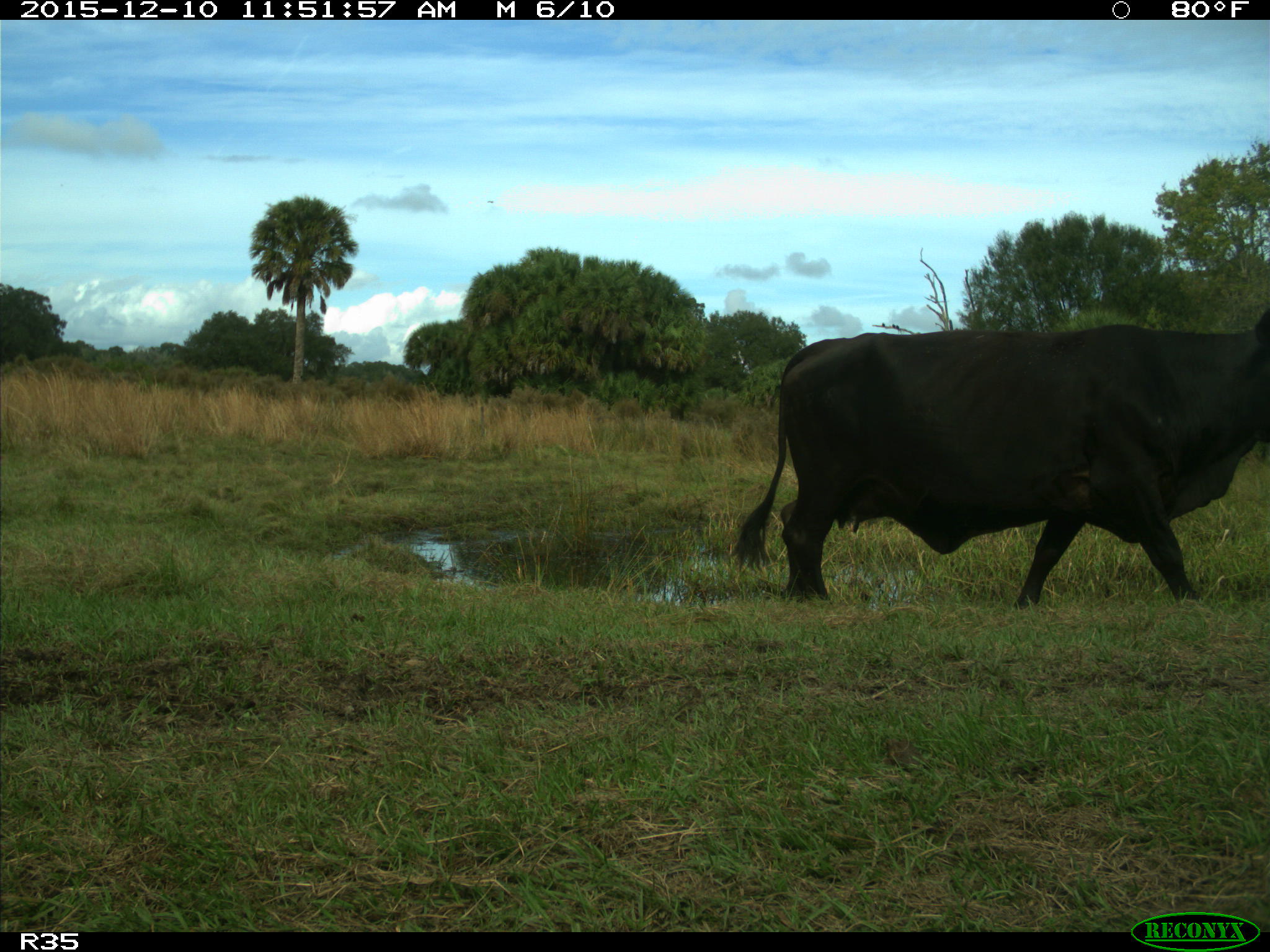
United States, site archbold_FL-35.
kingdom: Animalia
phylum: Chordata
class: Mammalia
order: Artiodactyla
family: Bovidae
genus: Bos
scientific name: Bos taurus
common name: domestic cow